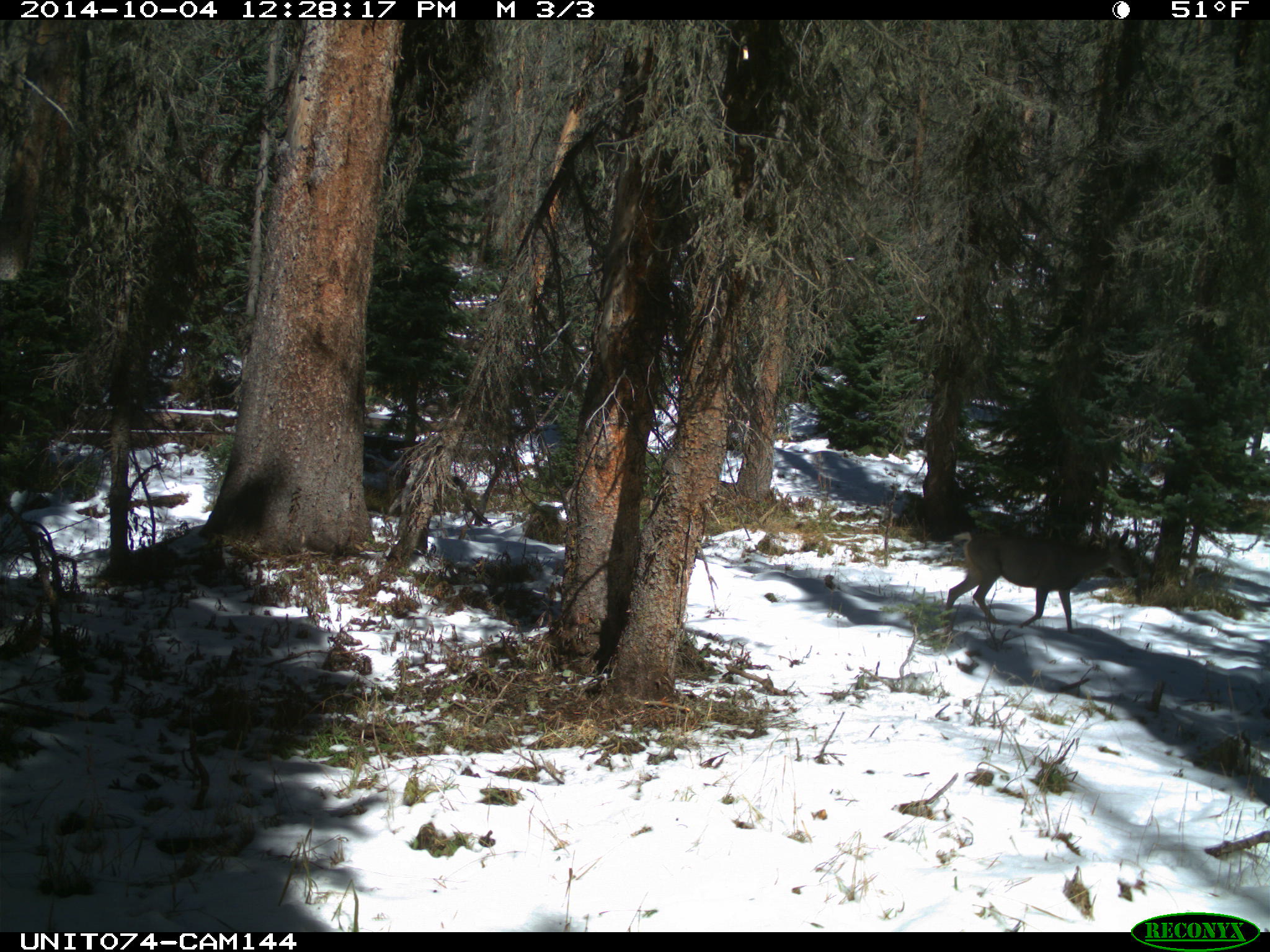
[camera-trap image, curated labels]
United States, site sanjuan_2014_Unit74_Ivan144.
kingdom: Animalia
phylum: Chordata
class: Mammalia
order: Artiodactyla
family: Cervidae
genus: Odocoileus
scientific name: Odocoileus hemionus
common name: mule deer